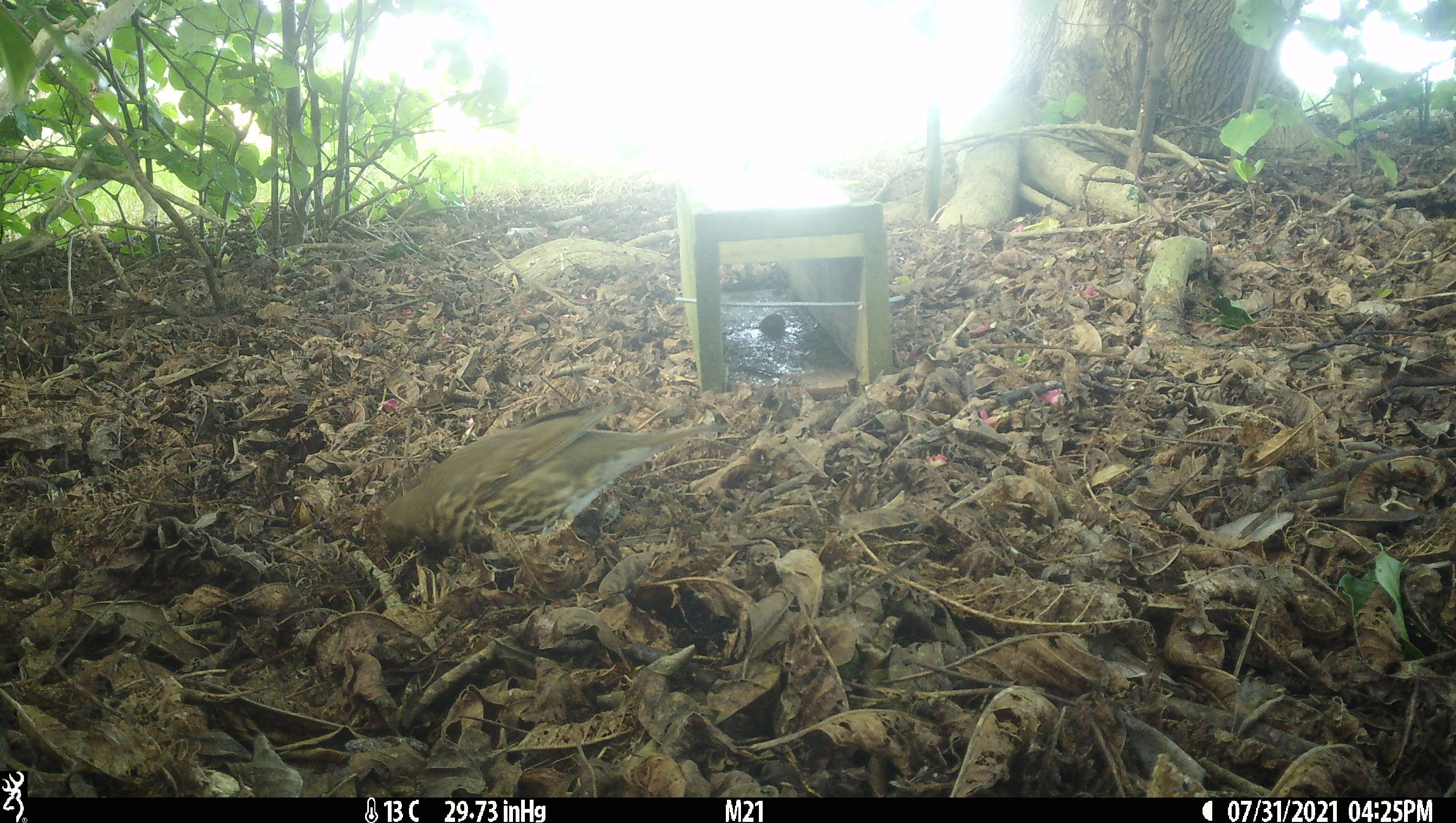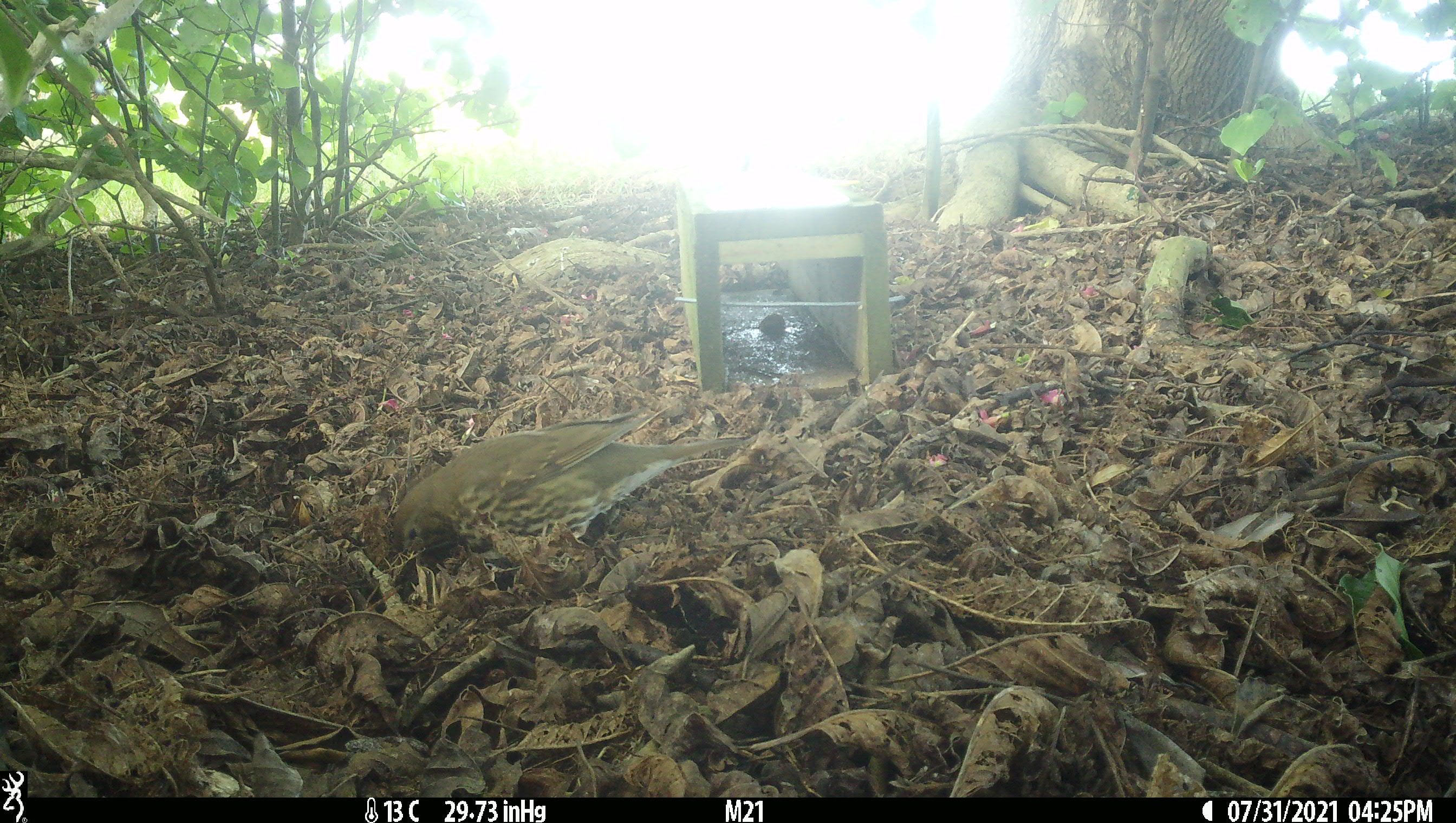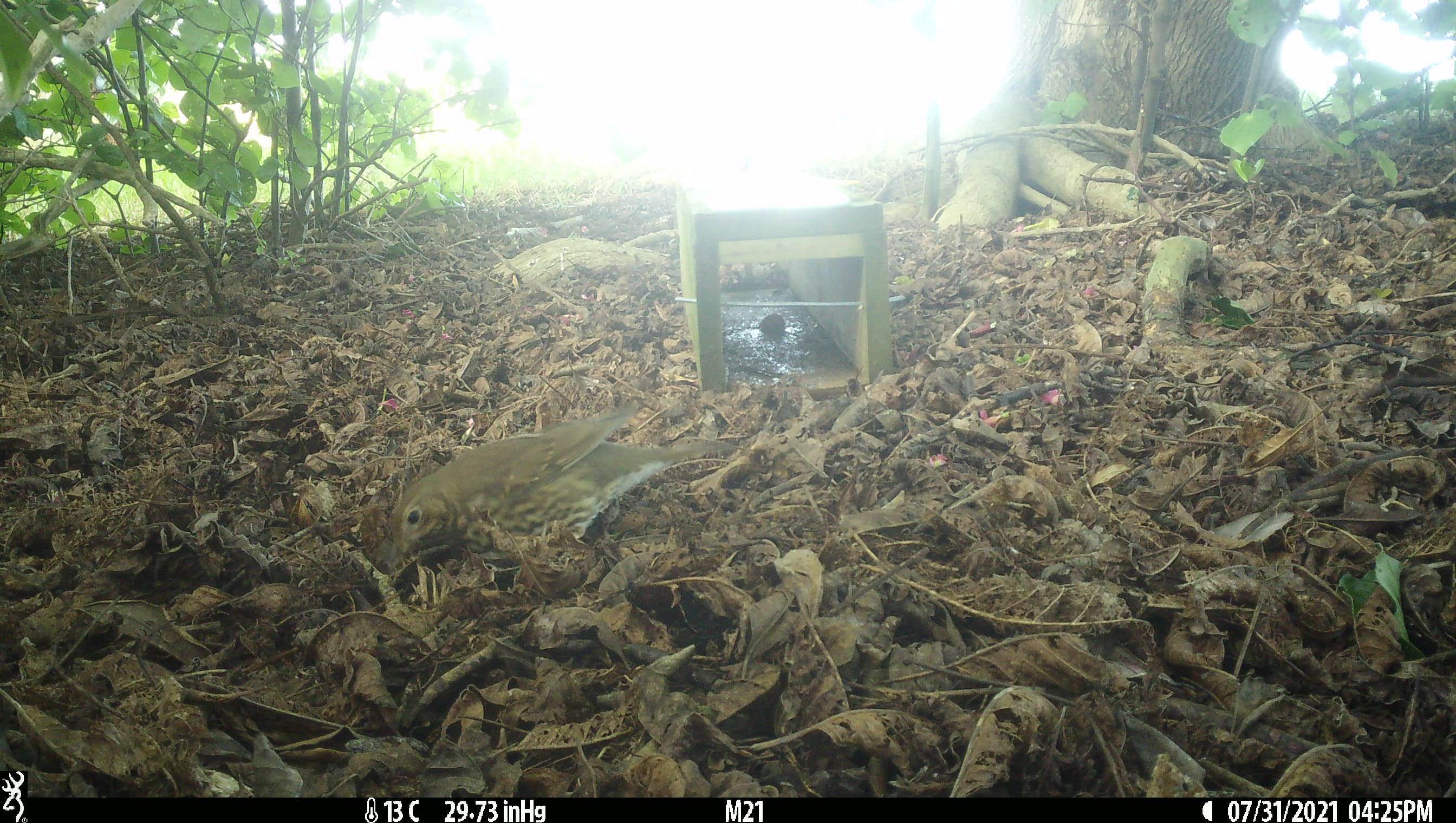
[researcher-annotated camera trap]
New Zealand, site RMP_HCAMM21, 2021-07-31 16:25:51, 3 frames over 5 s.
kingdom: Animalia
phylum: Chordata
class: Aves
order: Passeriformes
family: Turdidae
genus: Turdus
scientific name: Turdus philomelos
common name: song thrush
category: thrush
Thrush (song thrush) (Turdus philomelos).